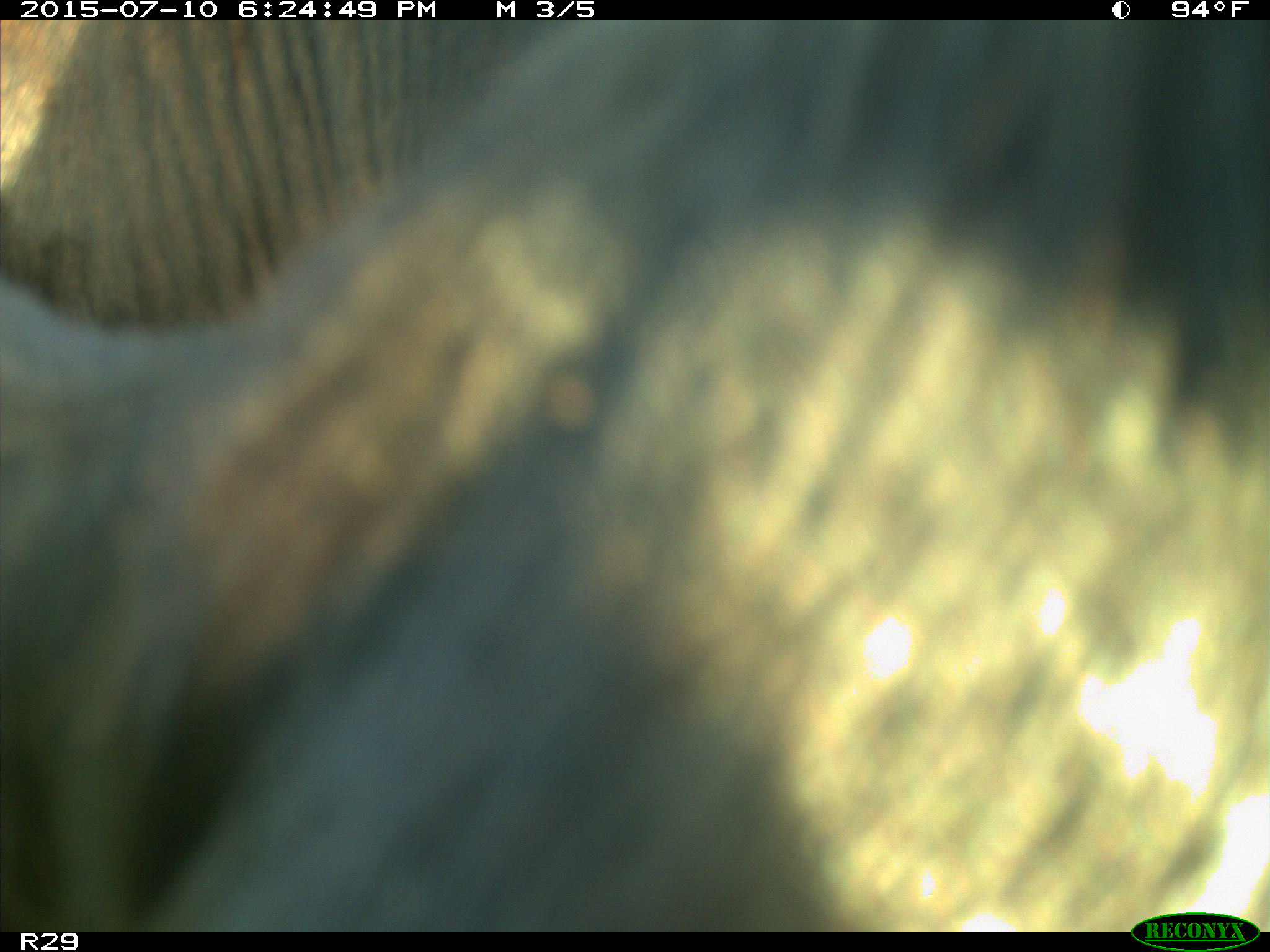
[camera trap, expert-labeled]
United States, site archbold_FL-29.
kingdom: Animalia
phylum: Chordata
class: Mammalia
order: Artiodactyla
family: Bovidae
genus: Bos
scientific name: Bos taurus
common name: domestic cow